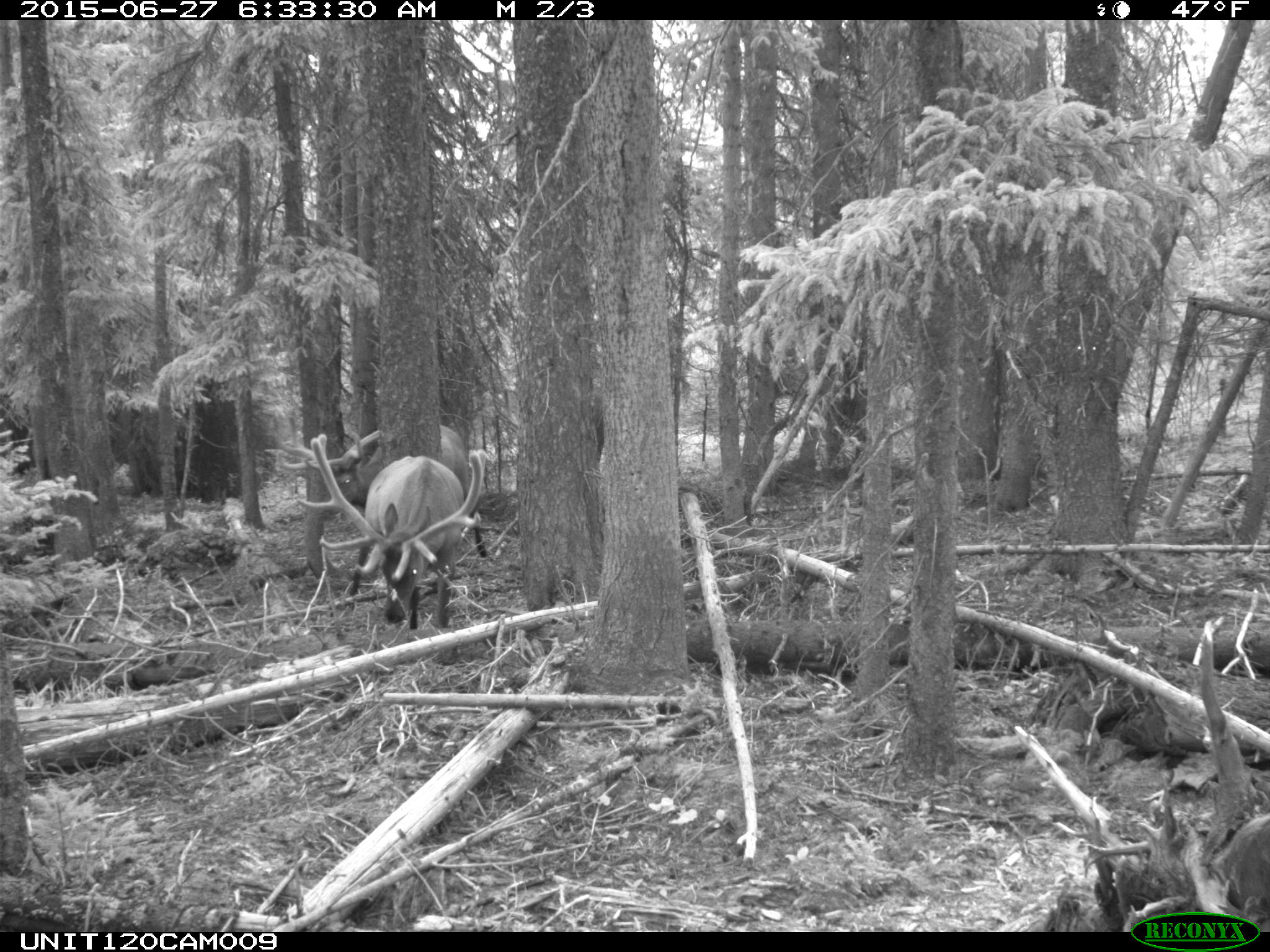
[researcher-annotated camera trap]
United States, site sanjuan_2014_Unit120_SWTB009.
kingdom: Animalia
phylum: Chordata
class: Mammalia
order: Artiodactyla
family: Cervidae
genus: Cervus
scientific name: Cervus elaphus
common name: red deer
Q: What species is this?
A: Cervus elaphus (red deer).